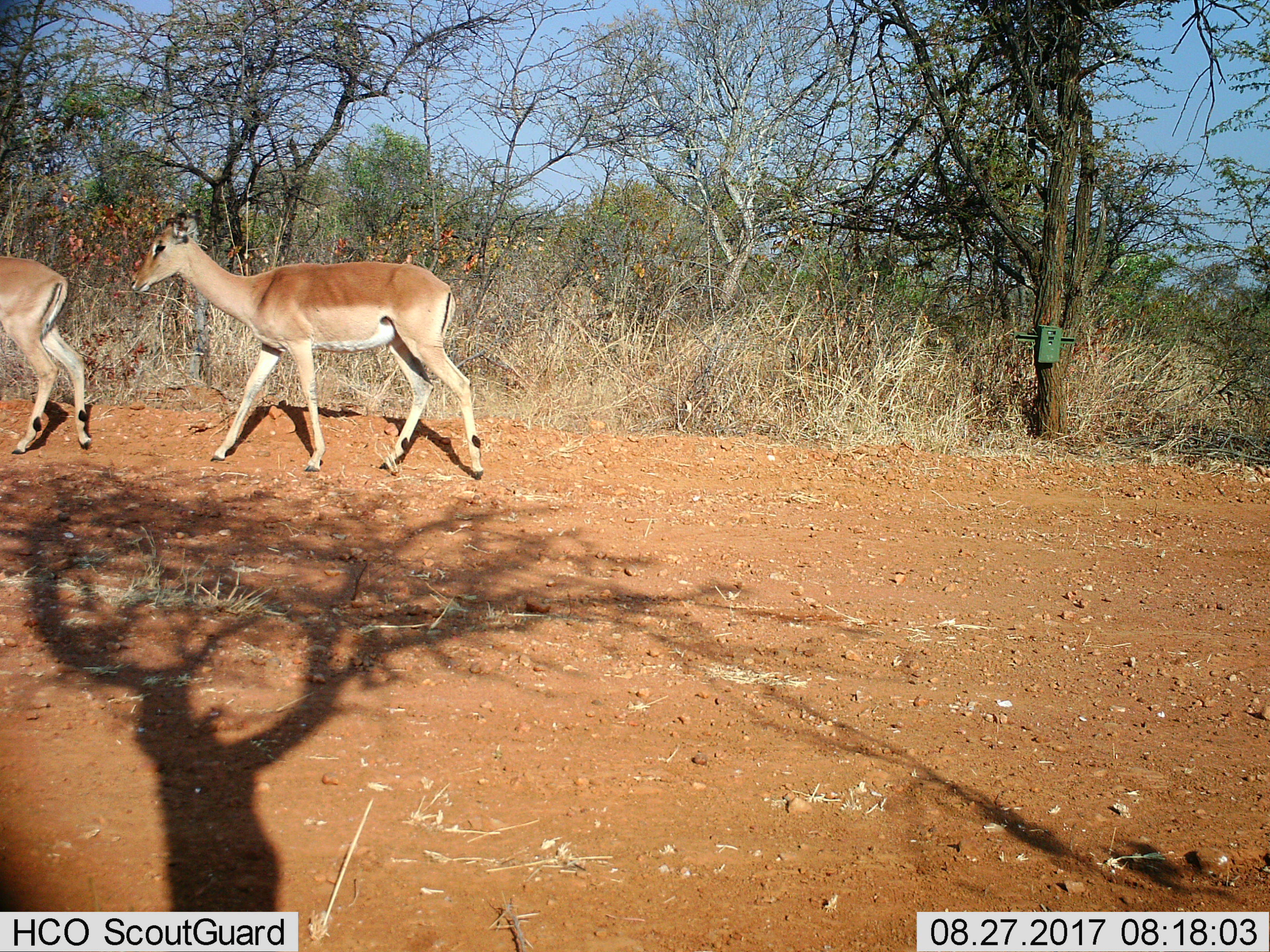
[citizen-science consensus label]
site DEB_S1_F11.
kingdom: Animalia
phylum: Chordata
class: Mammalia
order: Artiodactyla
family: Bovidae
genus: Aepyceros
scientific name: Aepyceros melampus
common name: impala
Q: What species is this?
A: Impala (Aepyceros melampus).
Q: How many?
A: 2.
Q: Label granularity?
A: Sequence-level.